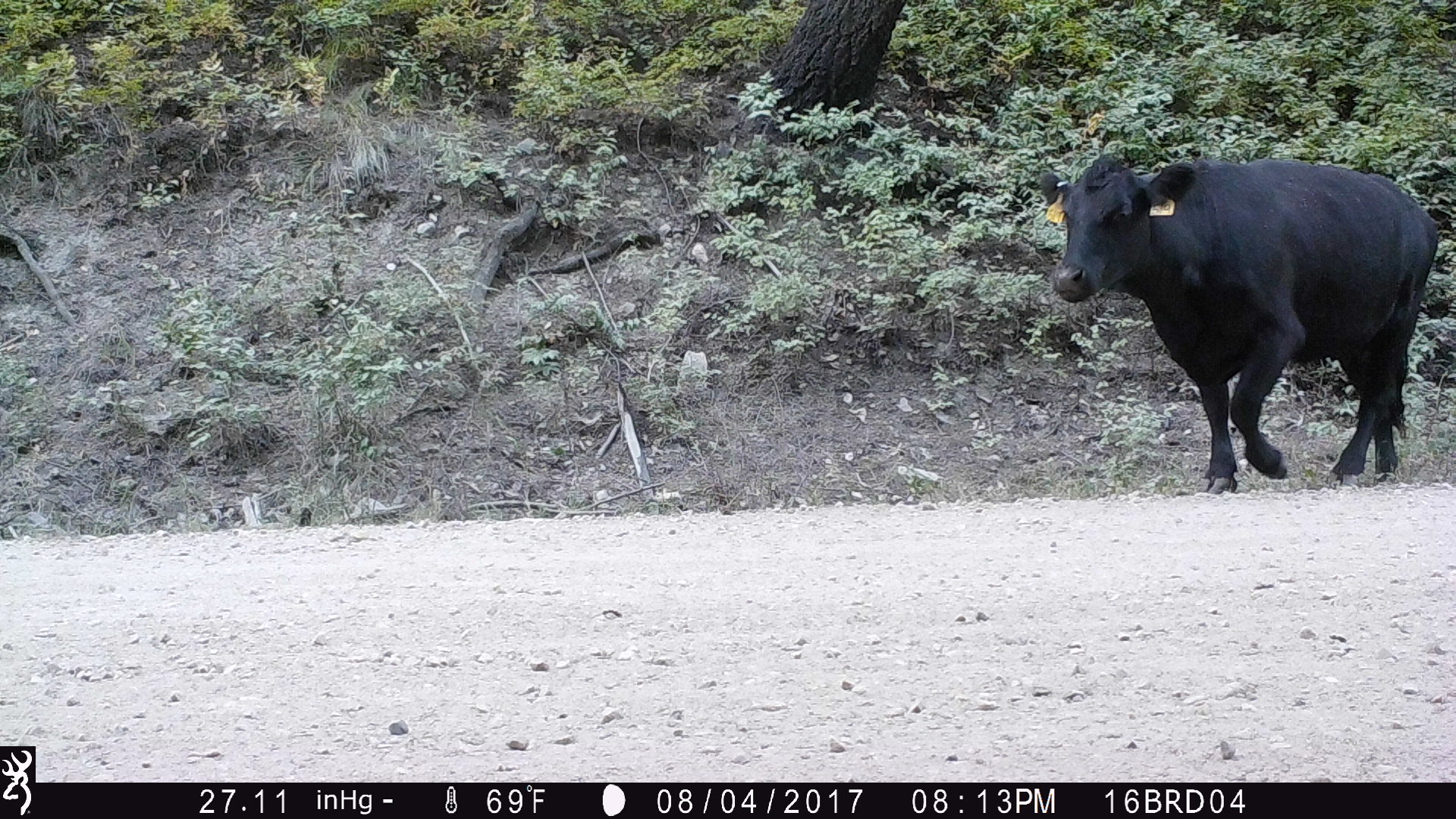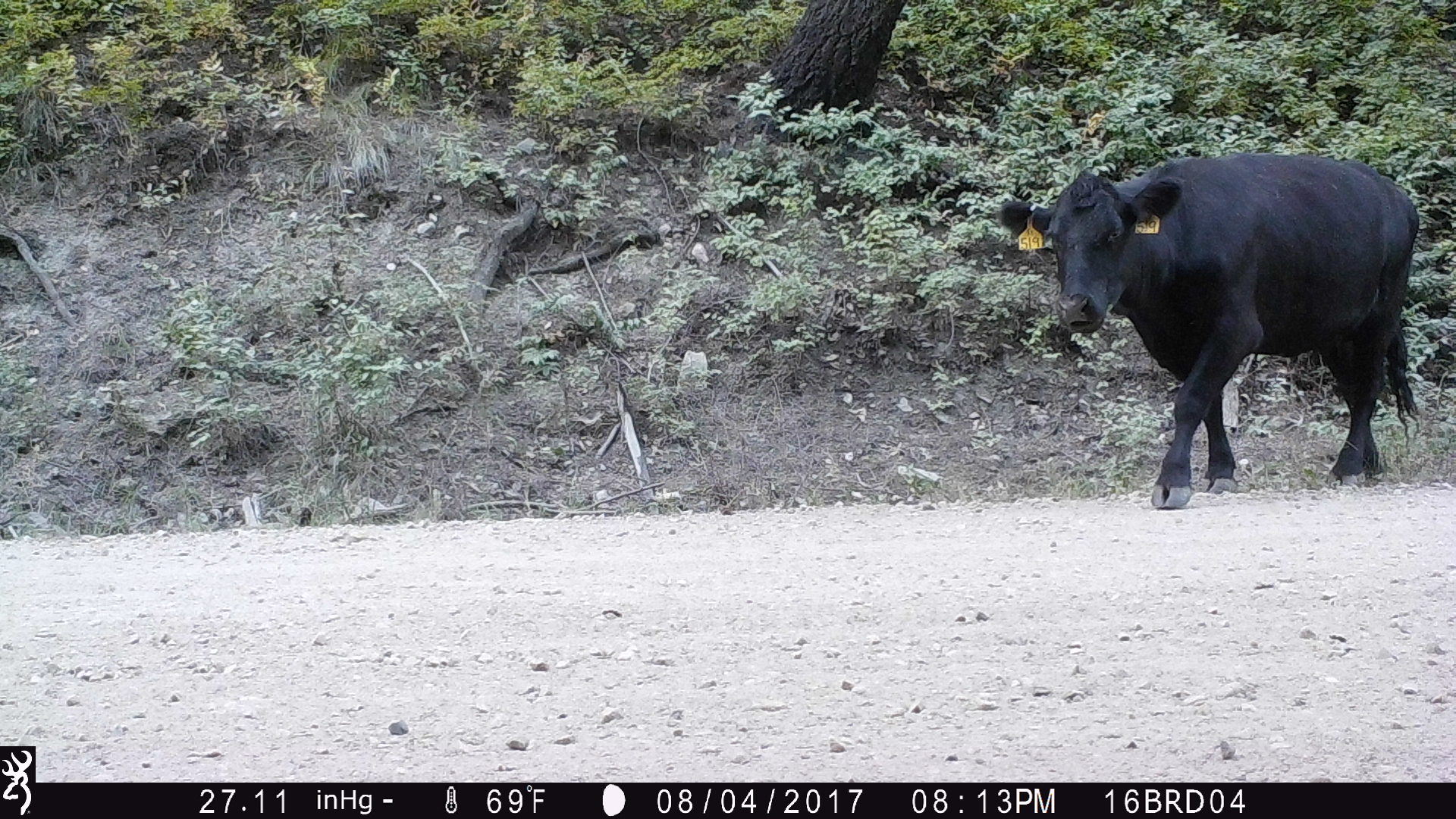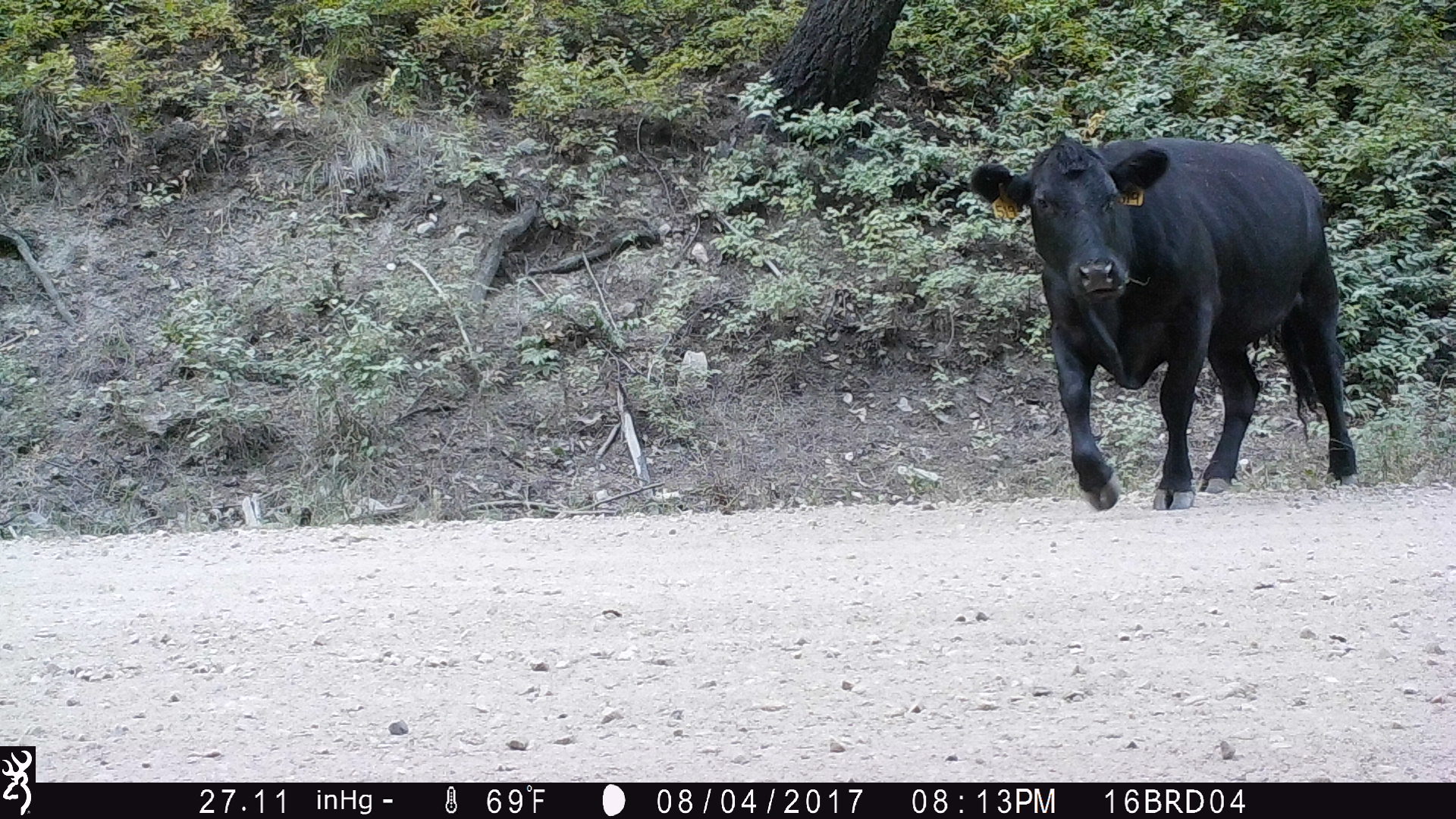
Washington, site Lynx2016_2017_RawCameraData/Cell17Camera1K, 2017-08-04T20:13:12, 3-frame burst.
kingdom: Animalia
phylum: Chordata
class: Mammalia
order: Artiodactyla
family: Bovidae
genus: Bos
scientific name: Bos taurus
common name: domestic cattle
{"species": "domestic cattle (Bos taurus)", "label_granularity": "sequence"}